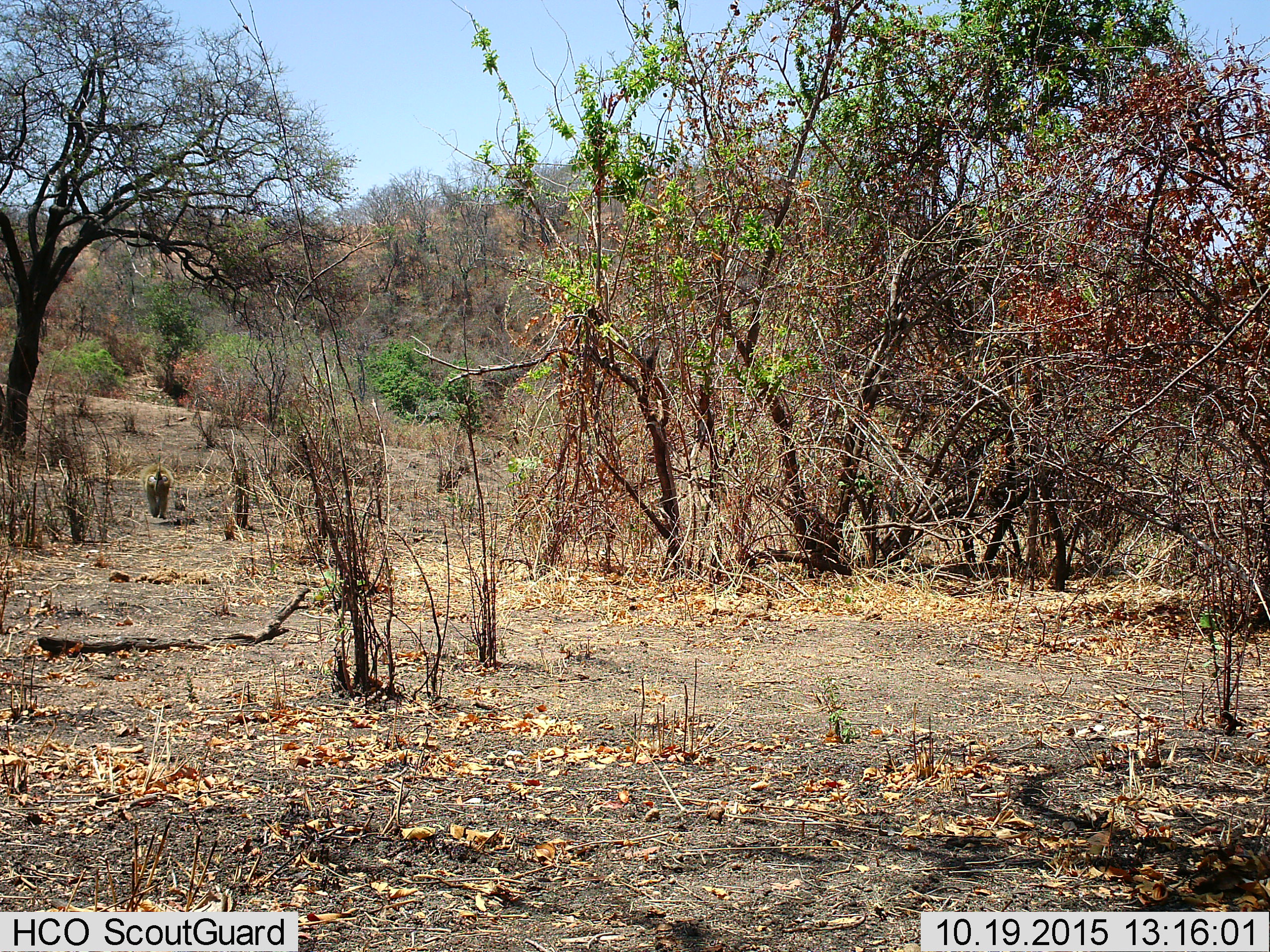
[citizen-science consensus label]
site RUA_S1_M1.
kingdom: Animalia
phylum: Chordata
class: Mammalia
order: Primates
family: Cercopithecidae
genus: Papio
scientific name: Papio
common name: baboon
Baboon (Papio), count 1. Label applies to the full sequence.